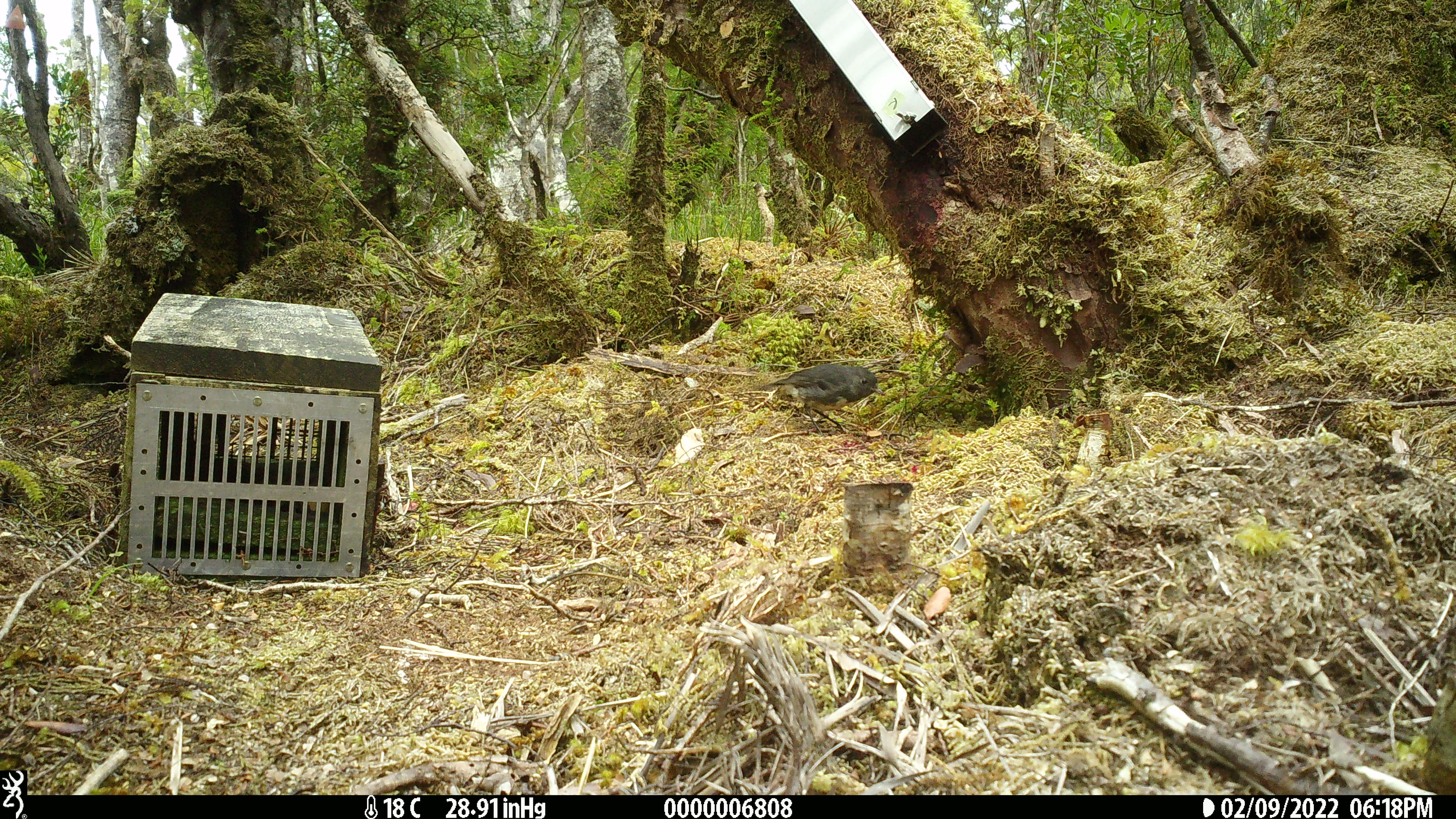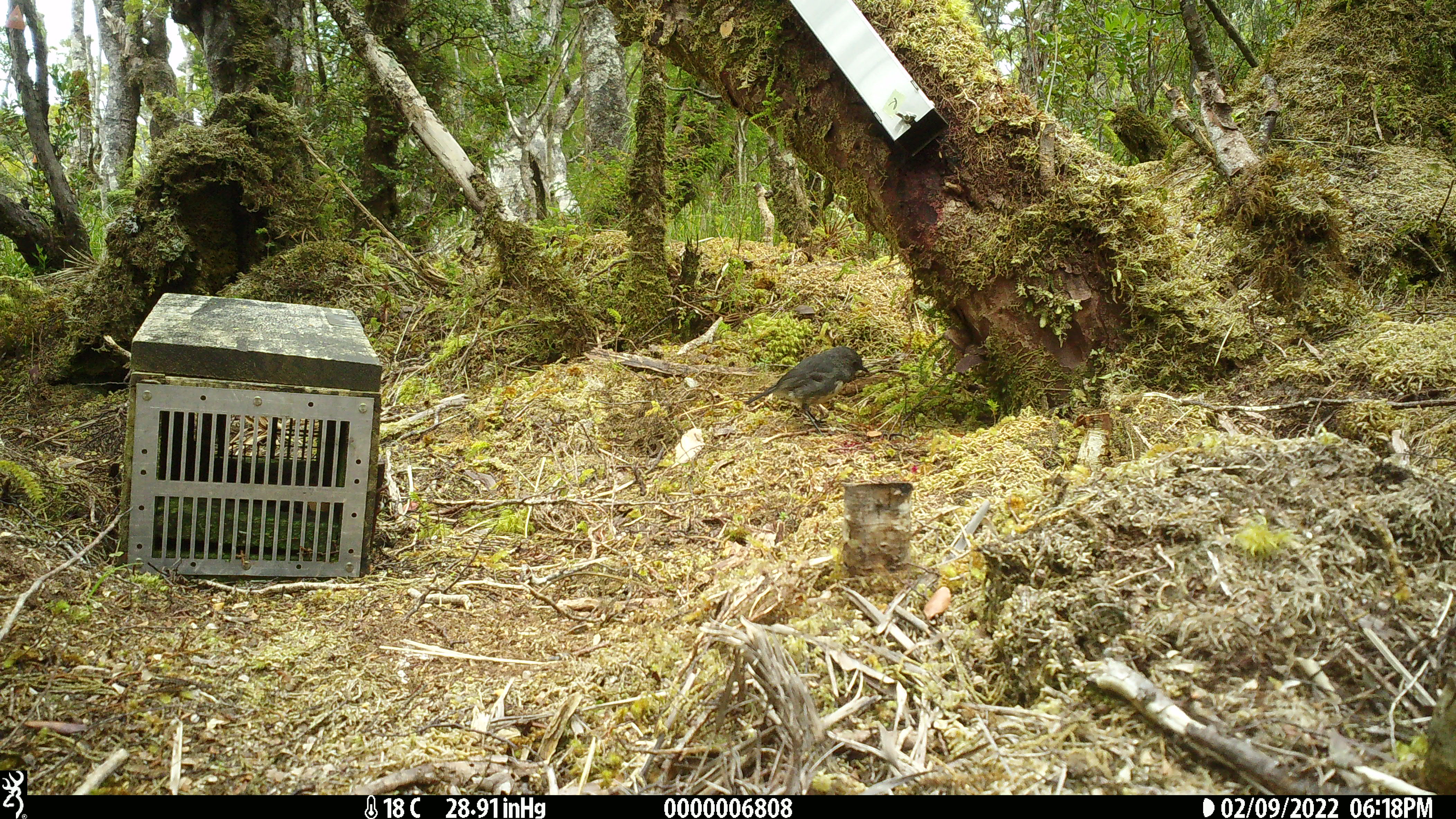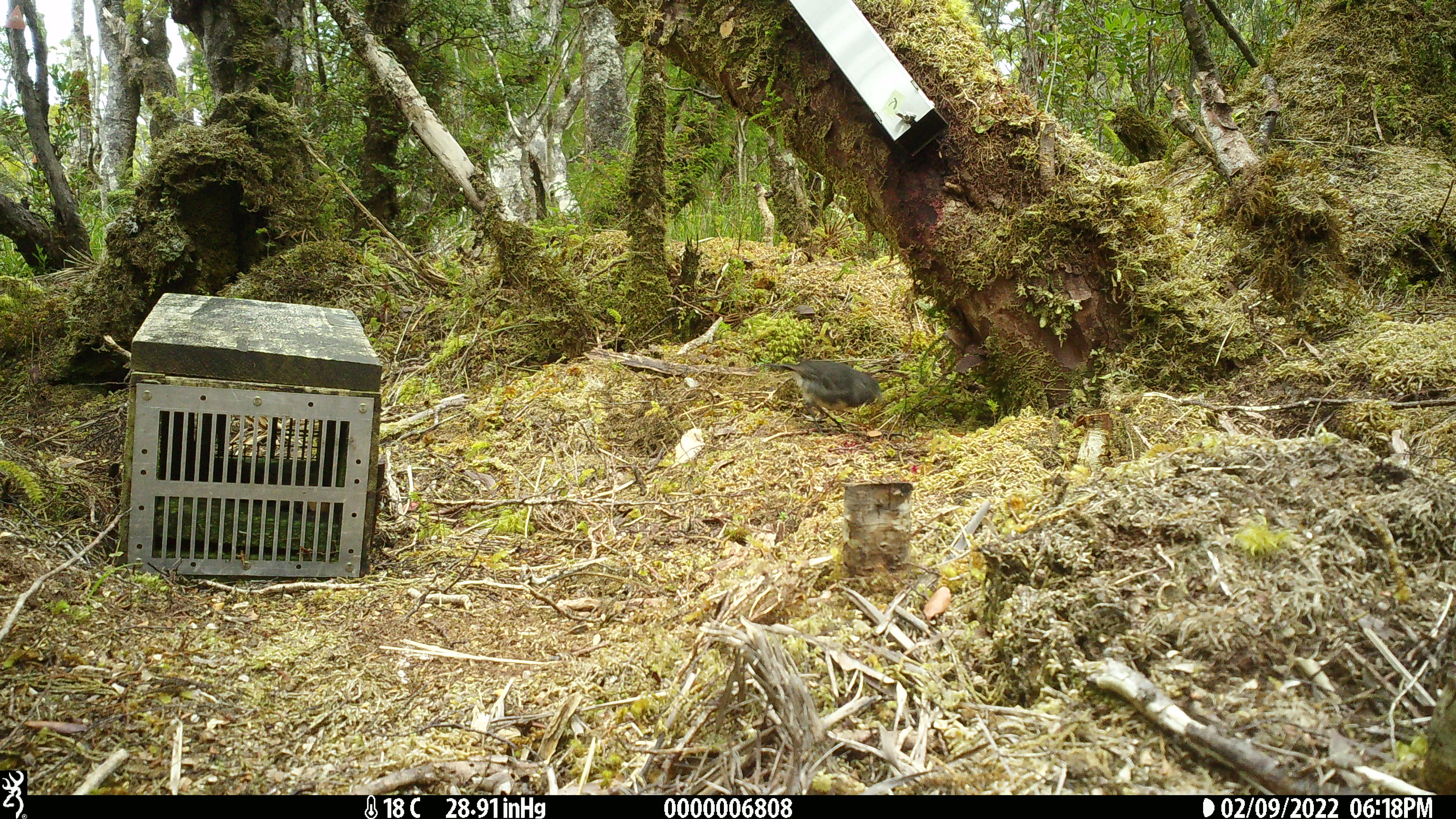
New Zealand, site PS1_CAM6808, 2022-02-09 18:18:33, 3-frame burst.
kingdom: Animalia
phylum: Chordata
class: Aves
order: Passeriformes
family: Petroicidae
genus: Petroica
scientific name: Petroica australis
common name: new zealand robin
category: robin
Robin (new zealand robin) (Petroica australis).